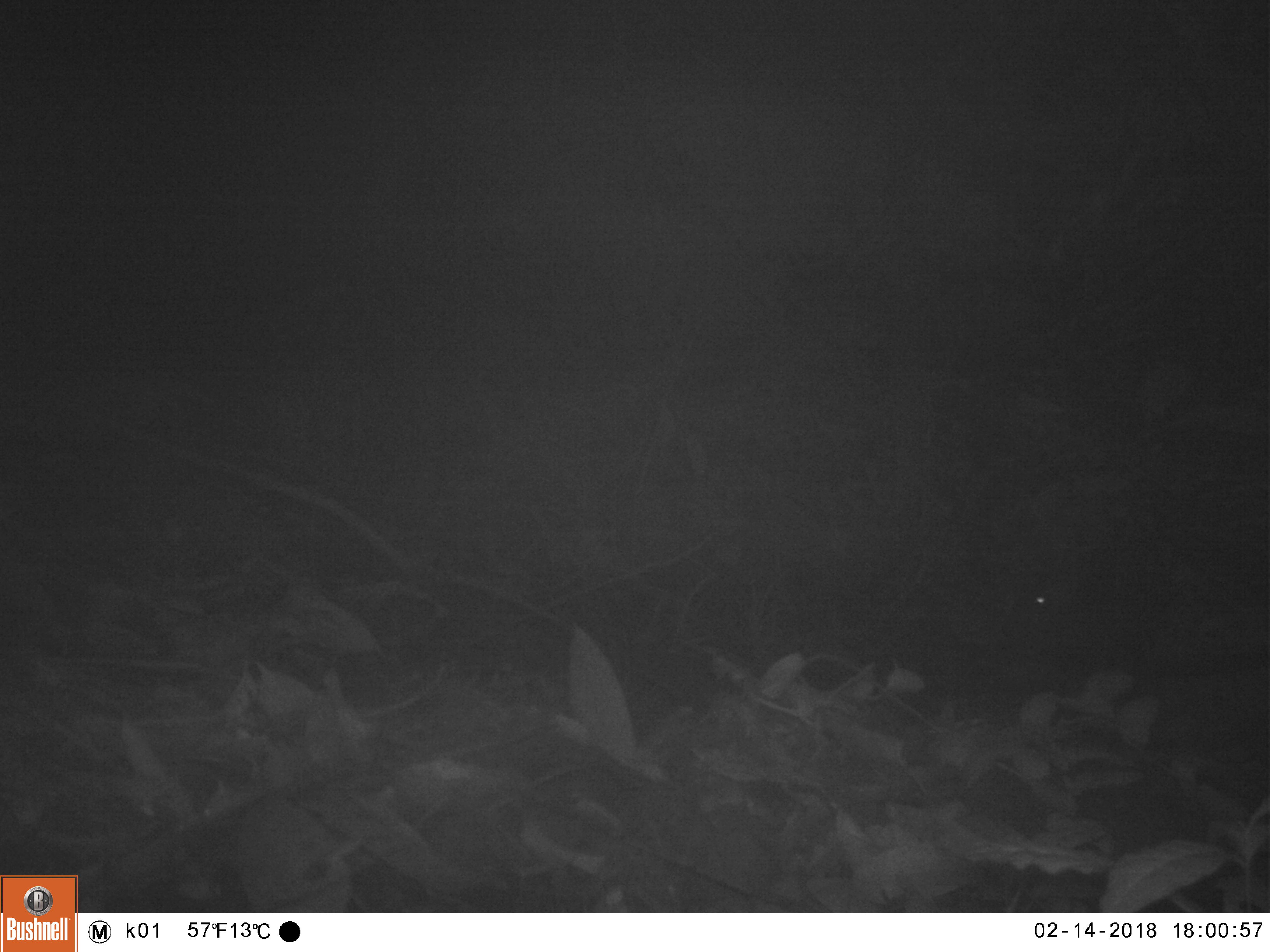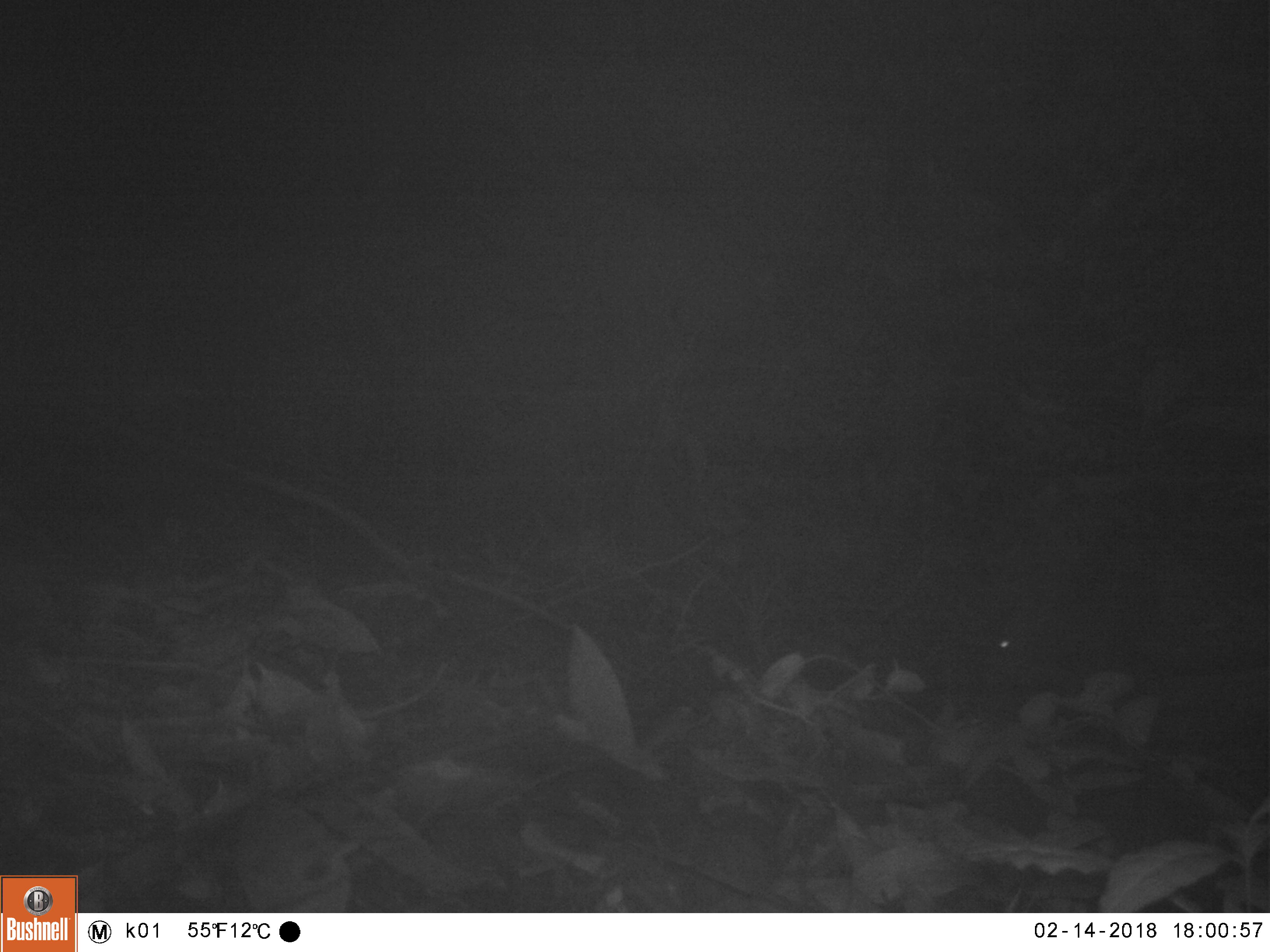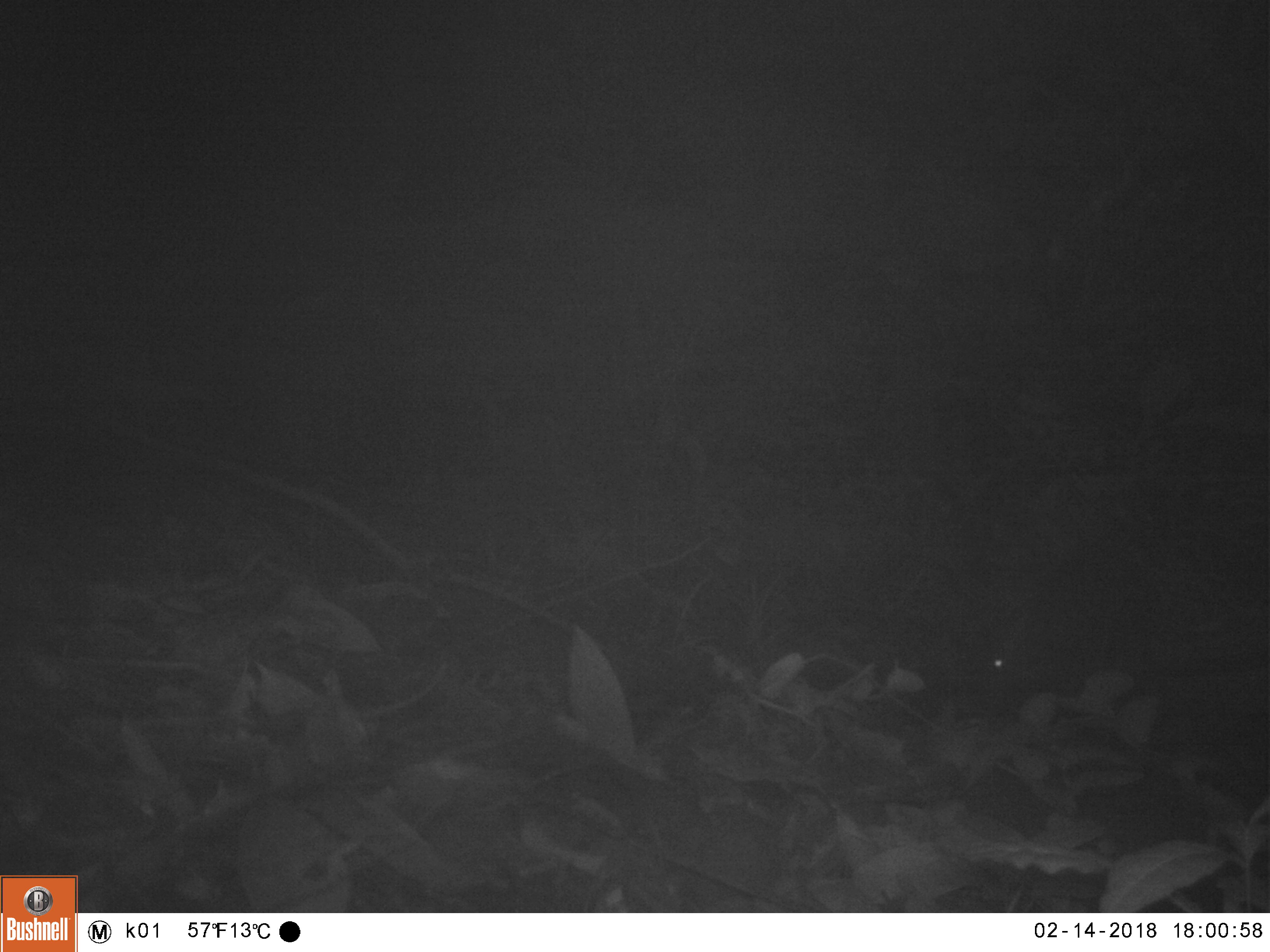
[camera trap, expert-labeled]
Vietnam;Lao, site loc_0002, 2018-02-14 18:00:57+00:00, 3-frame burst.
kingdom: Animalia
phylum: Chordata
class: Mammalia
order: Artiodactyla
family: Cervidae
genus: Muntiacus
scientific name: Muntiacus rooseveltorum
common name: roosevelt's muntjac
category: roosevelts muntjac group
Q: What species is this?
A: Roosevelts muntjac group (roosevelt's muntjac) (Muntiacus rooseveltorum).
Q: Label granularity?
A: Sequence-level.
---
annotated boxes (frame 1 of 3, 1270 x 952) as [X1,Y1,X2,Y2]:
roosevelts muntjac group: [1000,548,1175,664]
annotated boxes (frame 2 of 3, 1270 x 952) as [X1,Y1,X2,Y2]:
roosevelts muntjac group: [983,534,1159,699]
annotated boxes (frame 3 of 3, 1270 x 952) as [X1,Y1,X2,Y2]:
roosevelts muntjac group: [984,545,1159,717]